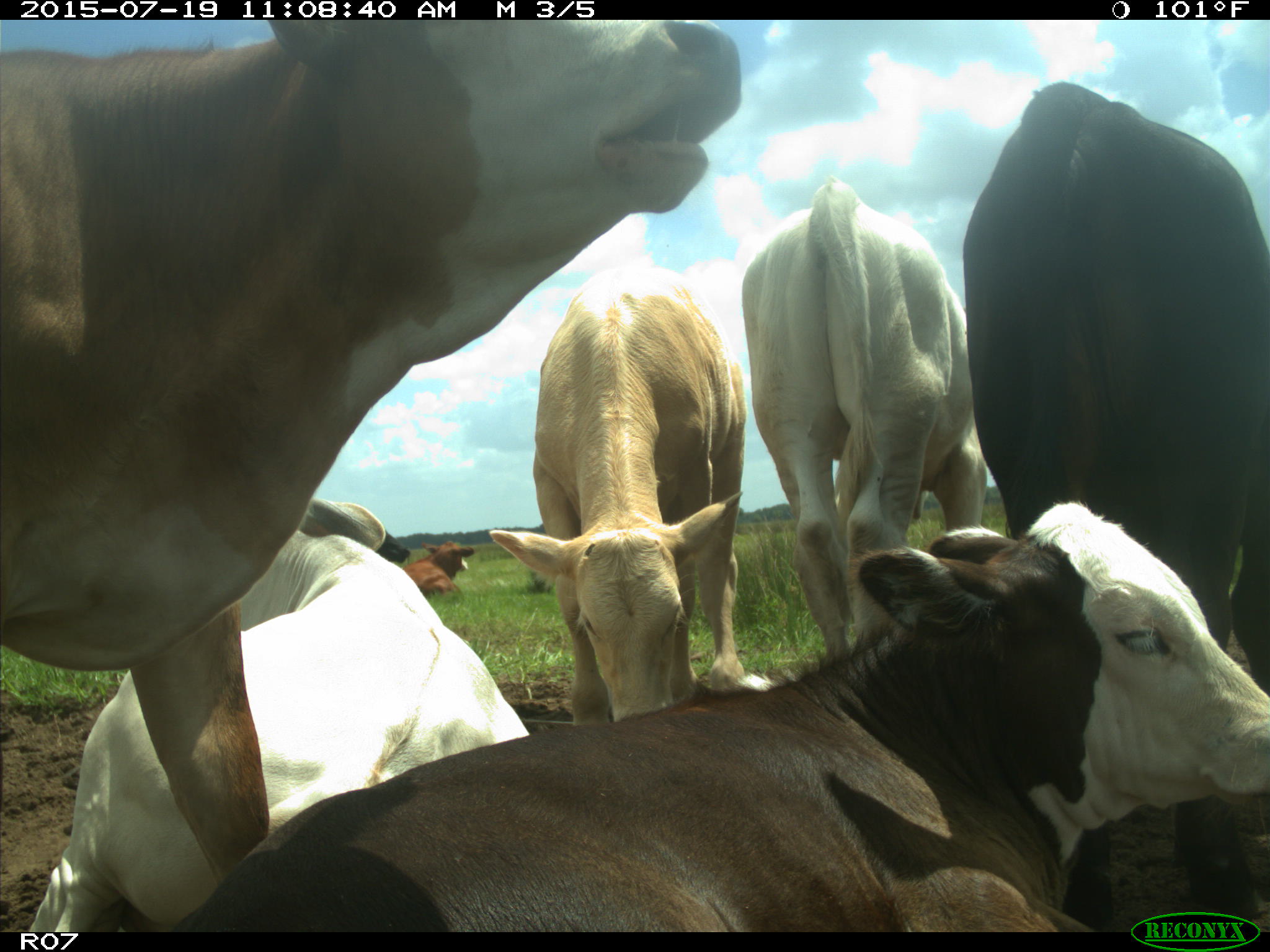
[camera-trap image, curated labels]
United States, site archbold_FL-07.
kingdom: Animalia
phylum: Chordata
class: Mammalia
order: Artiodactyla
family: Bovidae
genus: Bos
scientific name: Bos taurus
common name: domestic cow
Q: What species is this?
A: Bos taurus (domestic cow).